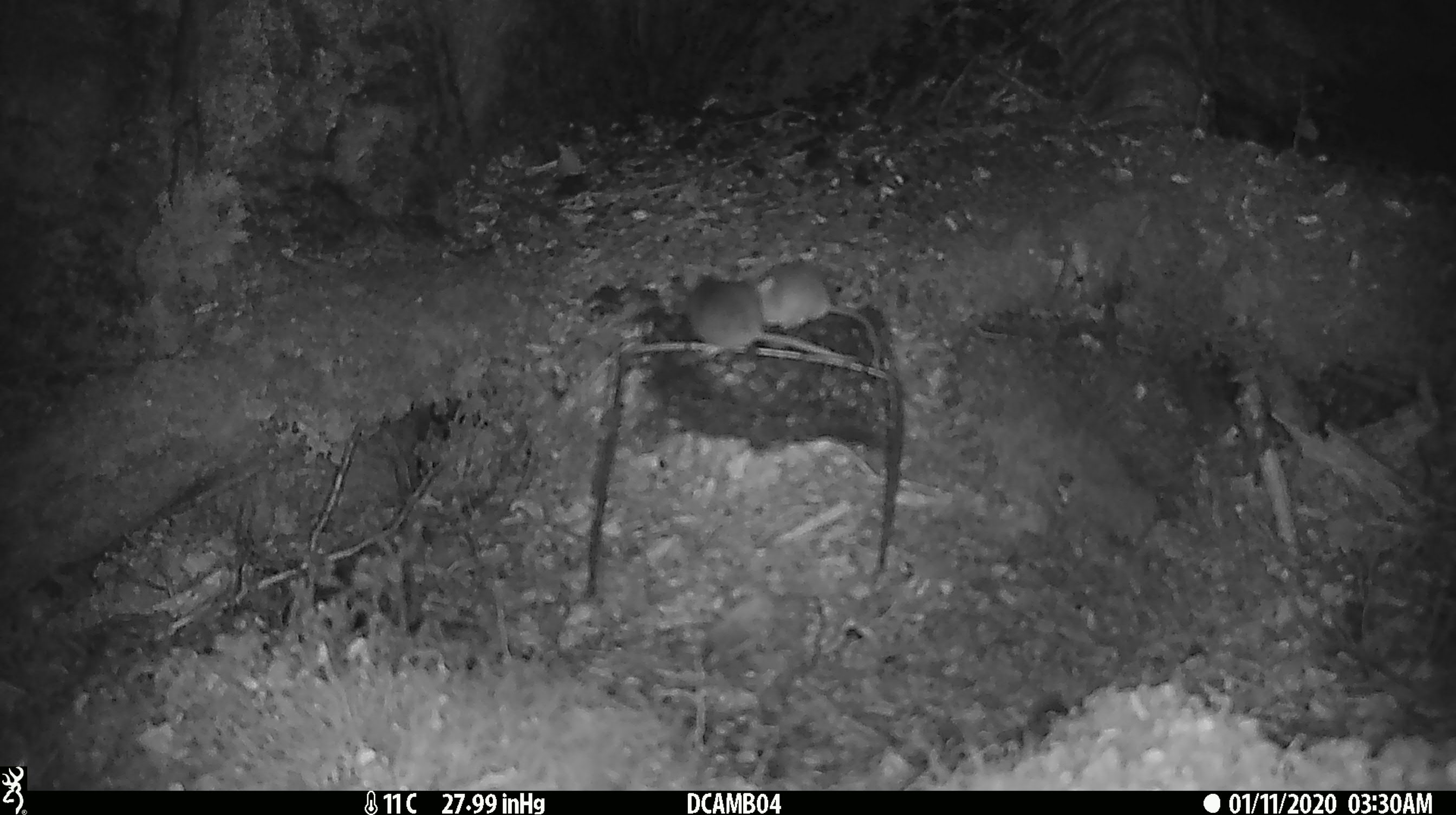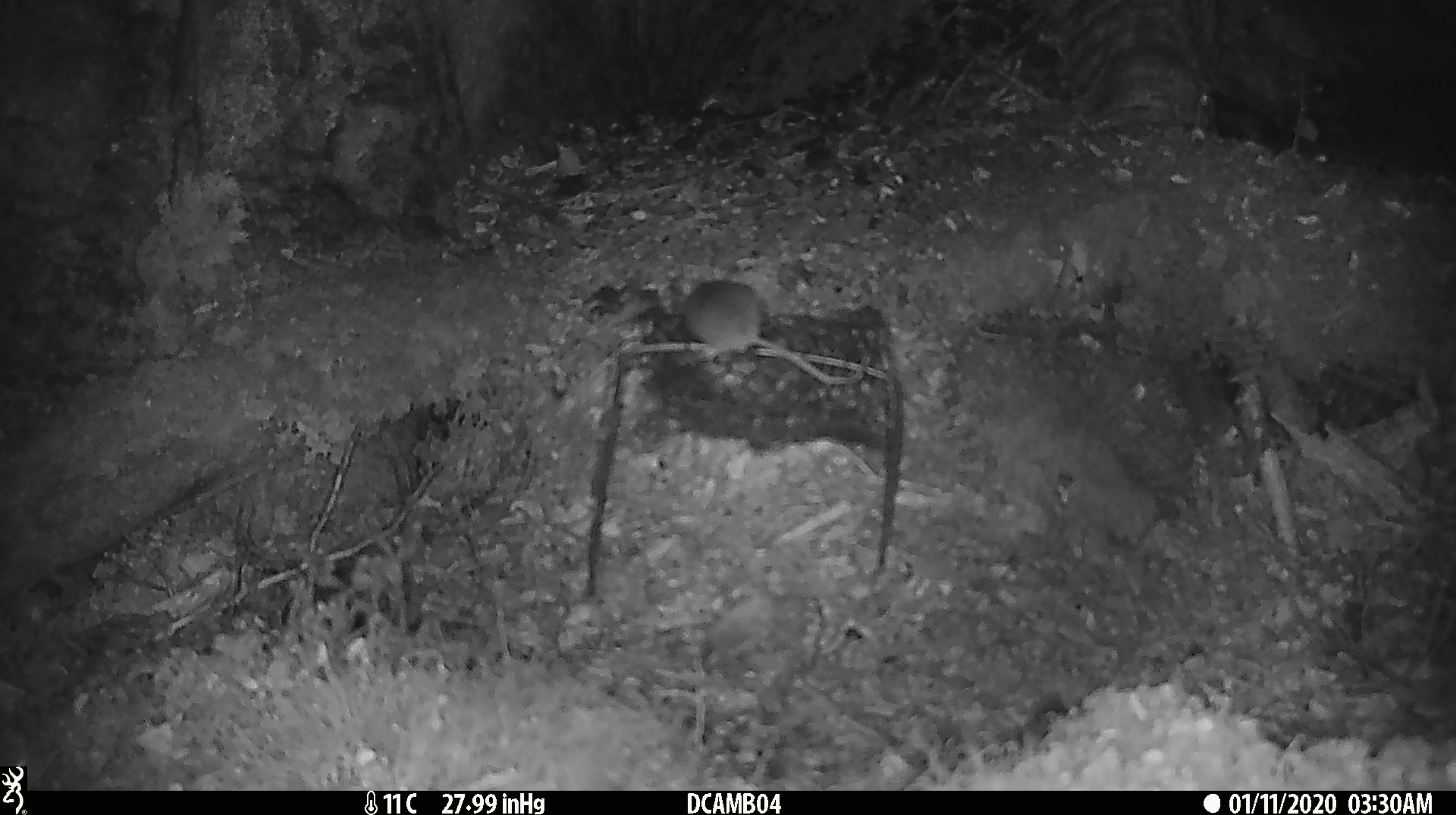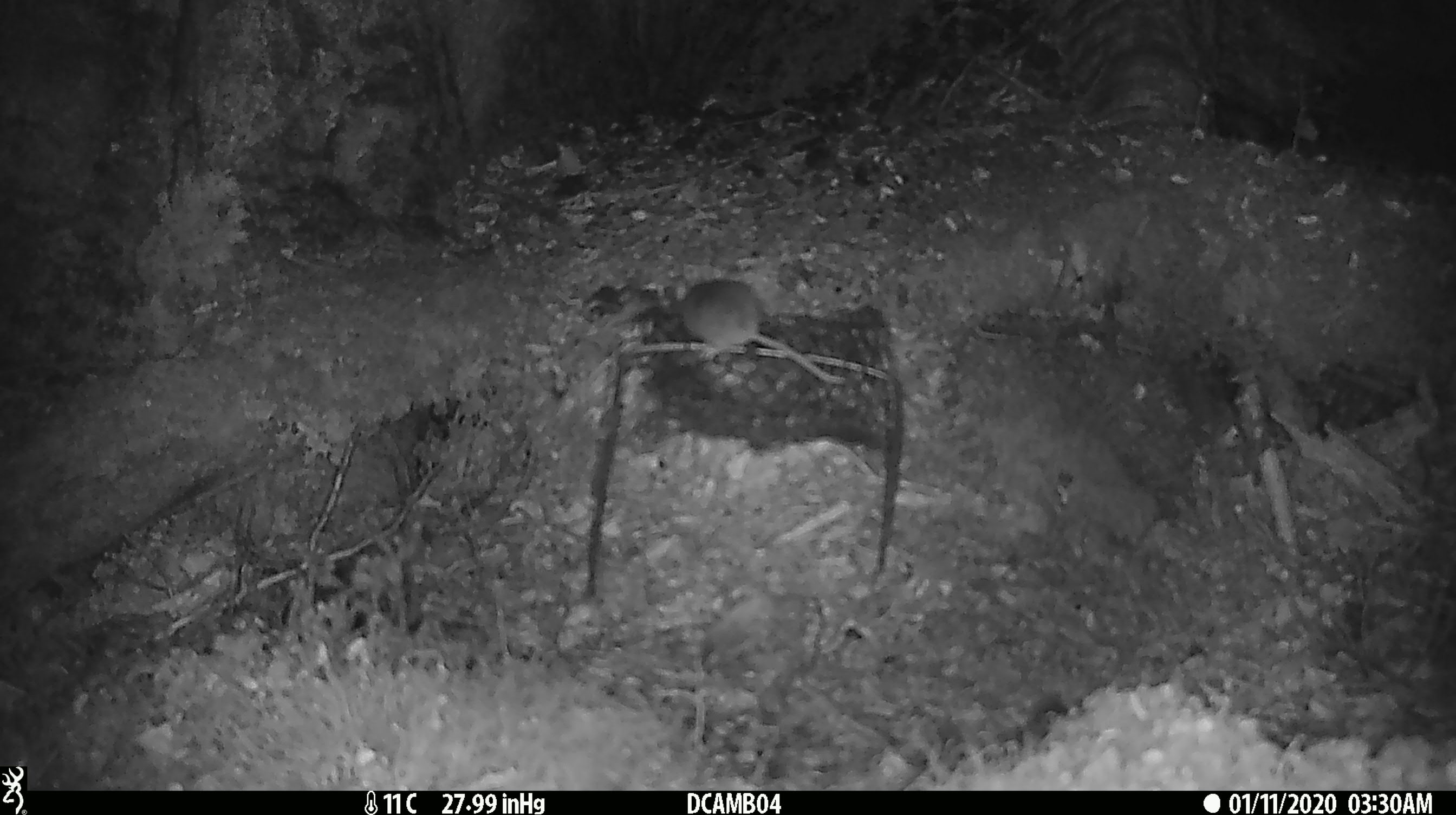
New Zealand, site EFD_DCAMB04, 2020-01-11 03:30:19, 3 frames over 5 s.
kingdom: Animalia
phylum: Chordata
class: Mammalia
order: Rodentia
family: Muridae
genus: Mus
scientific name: Mus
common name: mouse